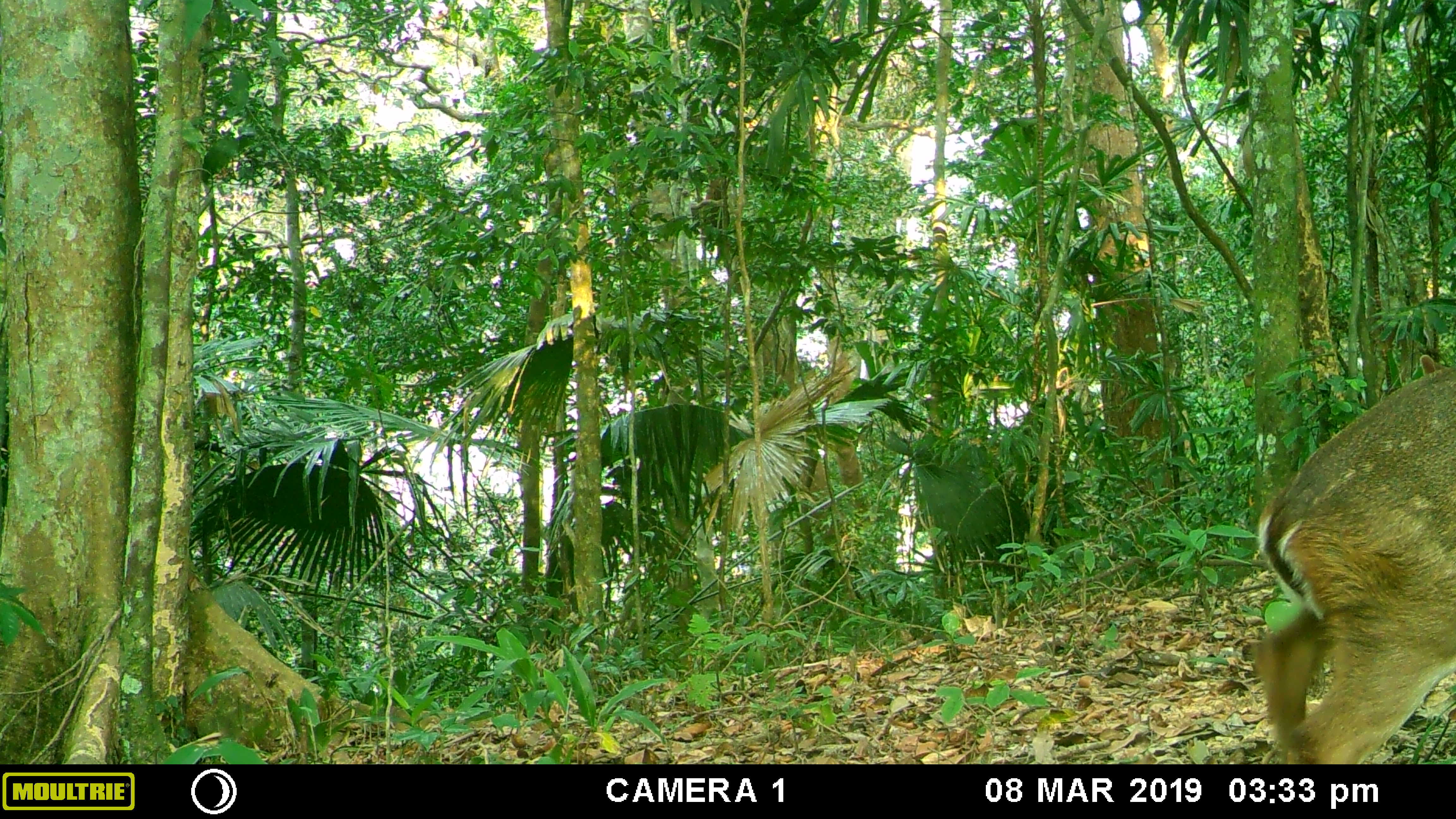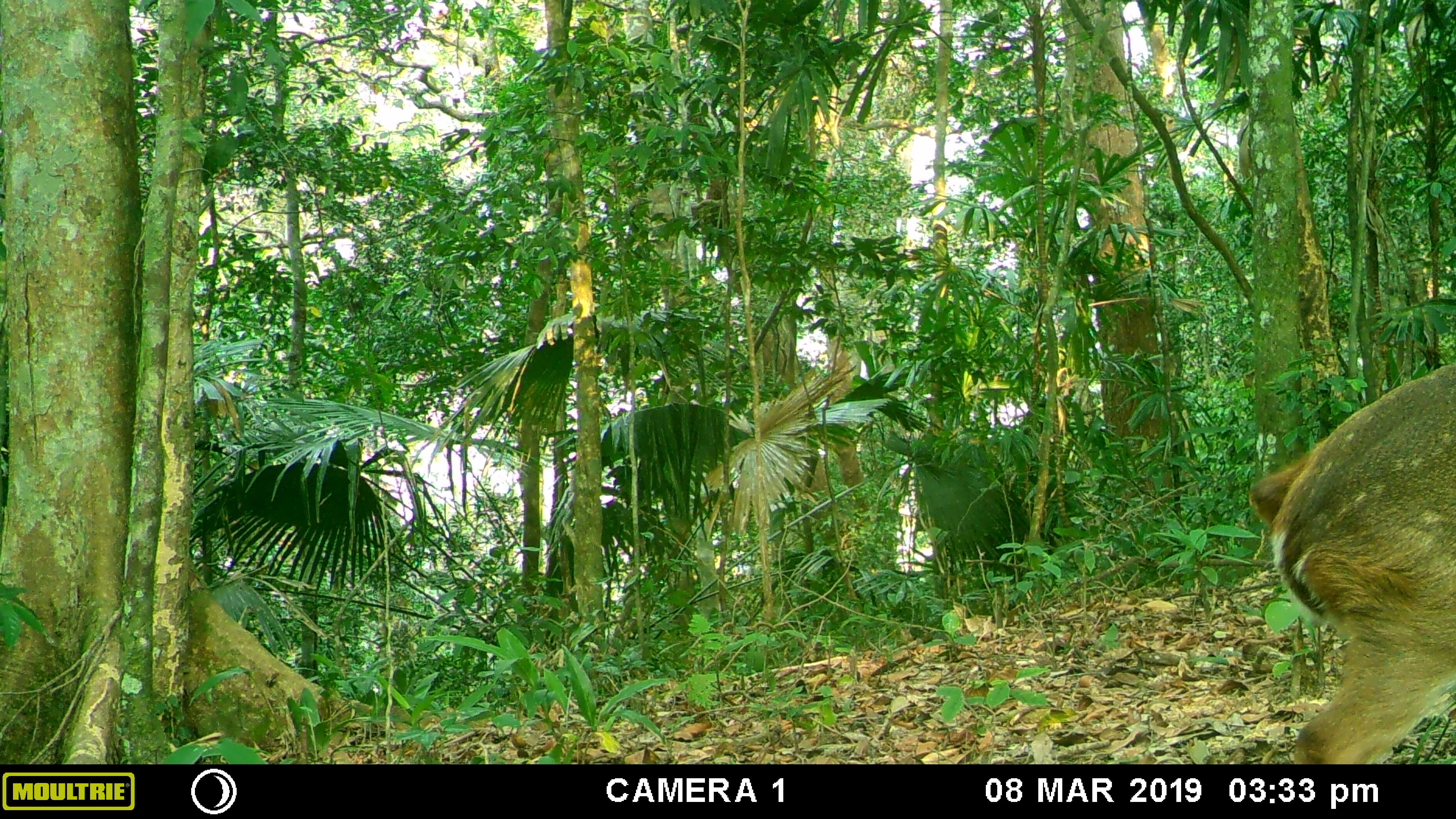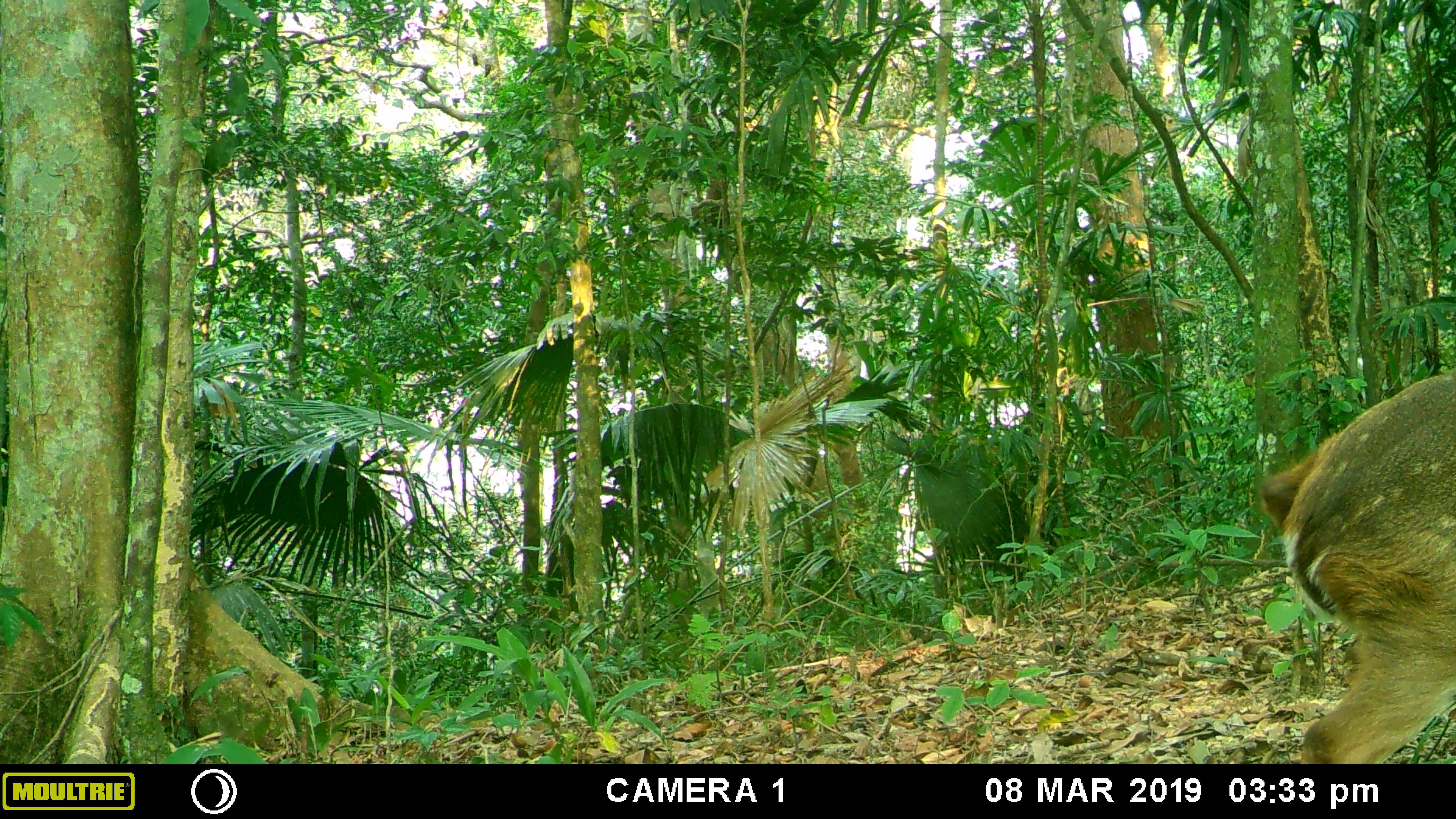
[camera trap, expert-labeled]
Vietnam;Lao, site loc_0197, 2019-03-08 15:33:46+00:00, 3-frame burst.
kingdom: Animalia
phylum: Chordata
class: Mammalia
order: Artiodactyla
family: Cervidae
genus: Muntiacus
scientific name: Muntiacus vuquangensis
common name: large-antlered muntjac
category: large antlered muntjac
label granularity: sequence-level